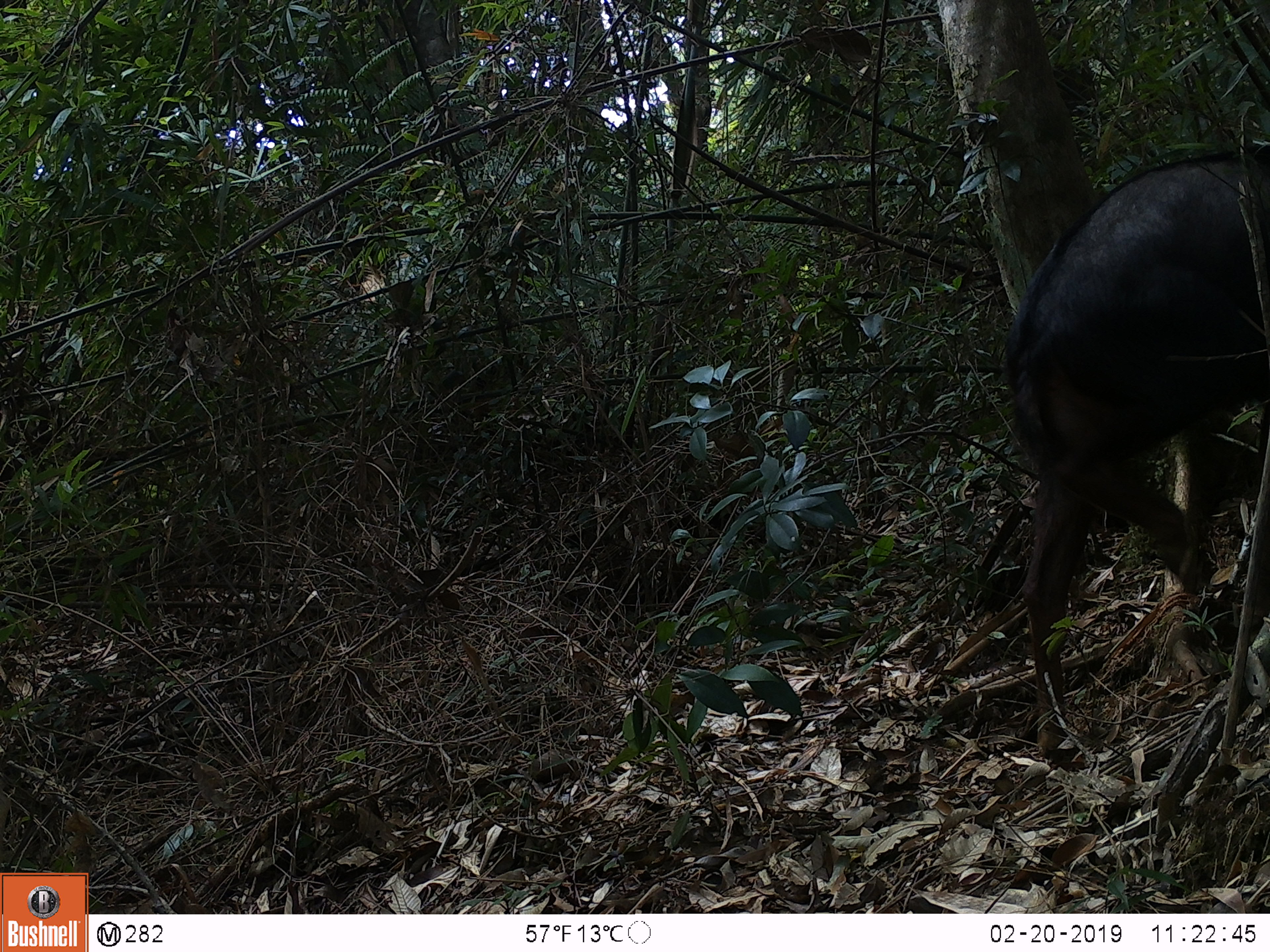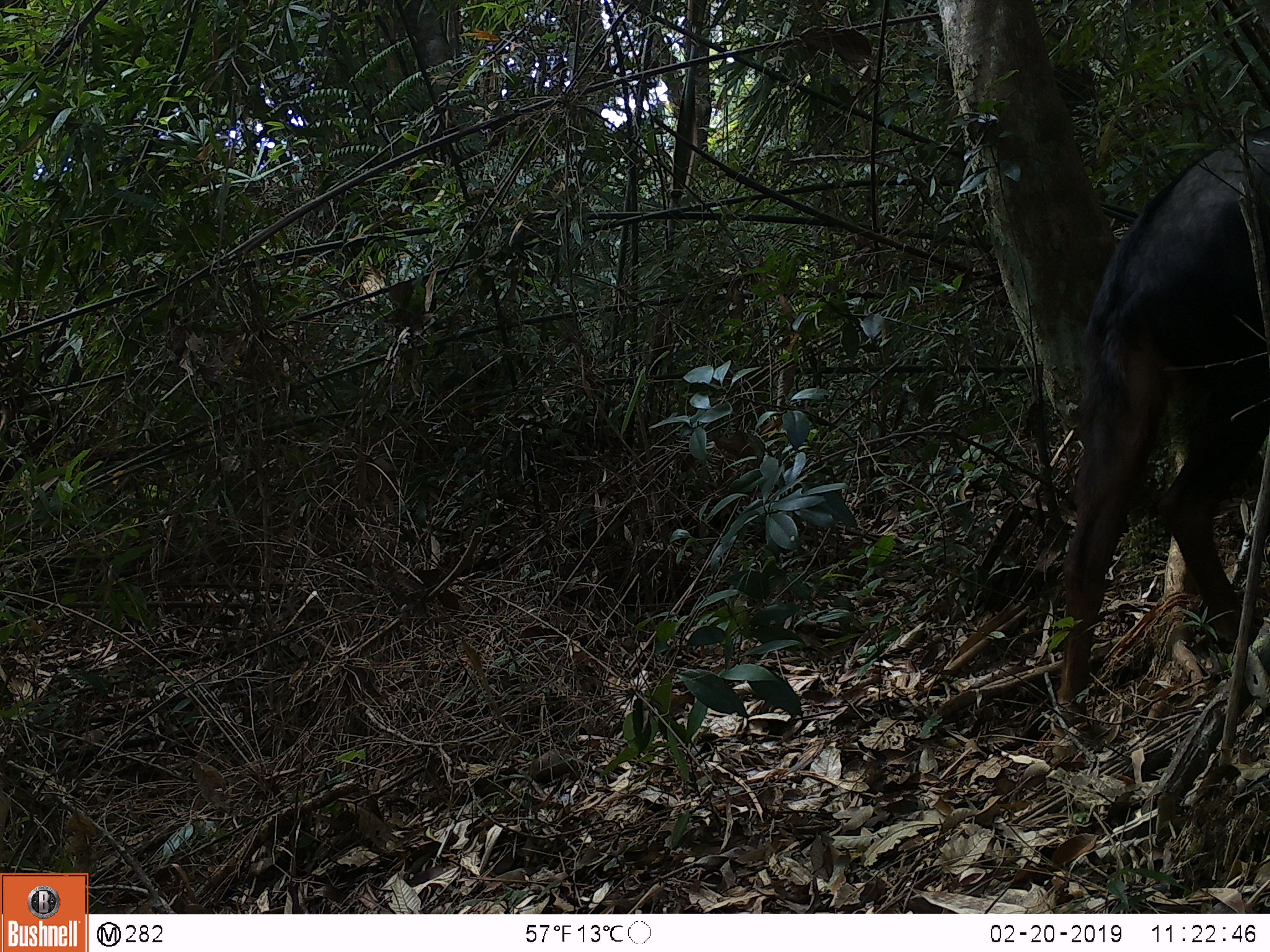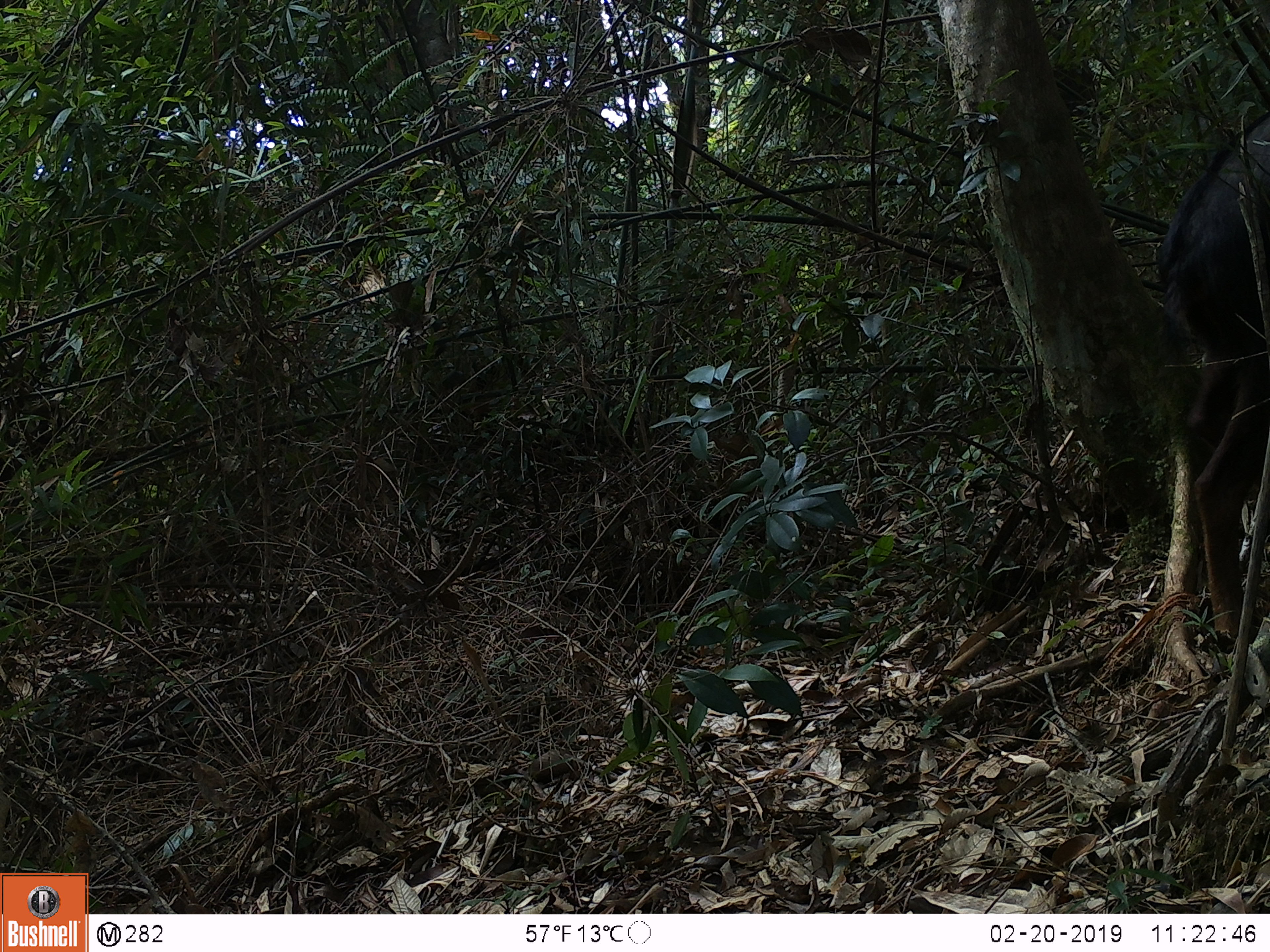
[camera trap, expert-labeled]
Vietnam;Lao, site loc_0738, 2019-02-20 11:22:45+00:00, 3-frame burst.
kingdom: Animalia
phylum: Chordata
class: Mammalia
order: Artiodactyla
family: Bovidae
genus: Capricornis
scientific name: Capricornis sumatraensis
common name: chinese serow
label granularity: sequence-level